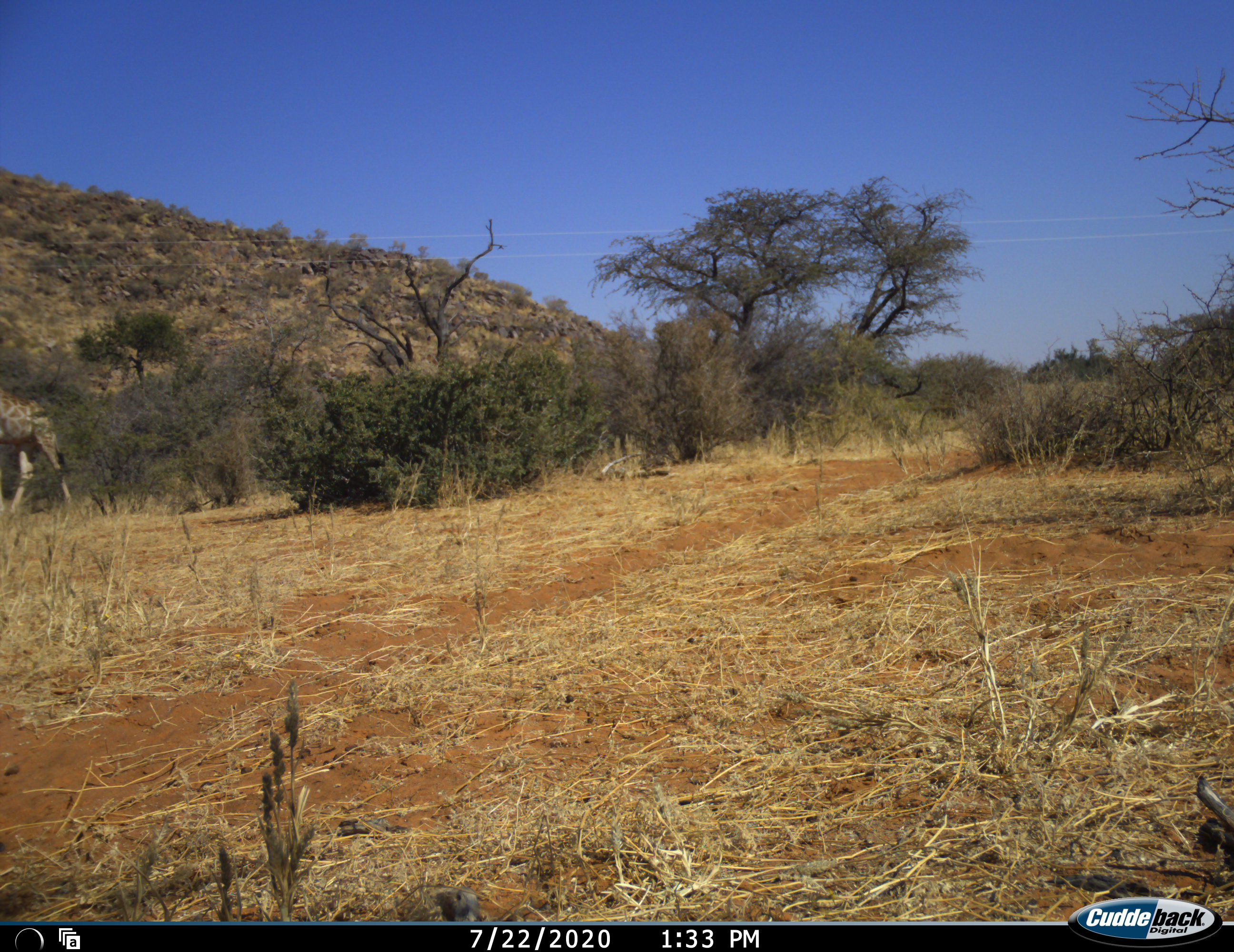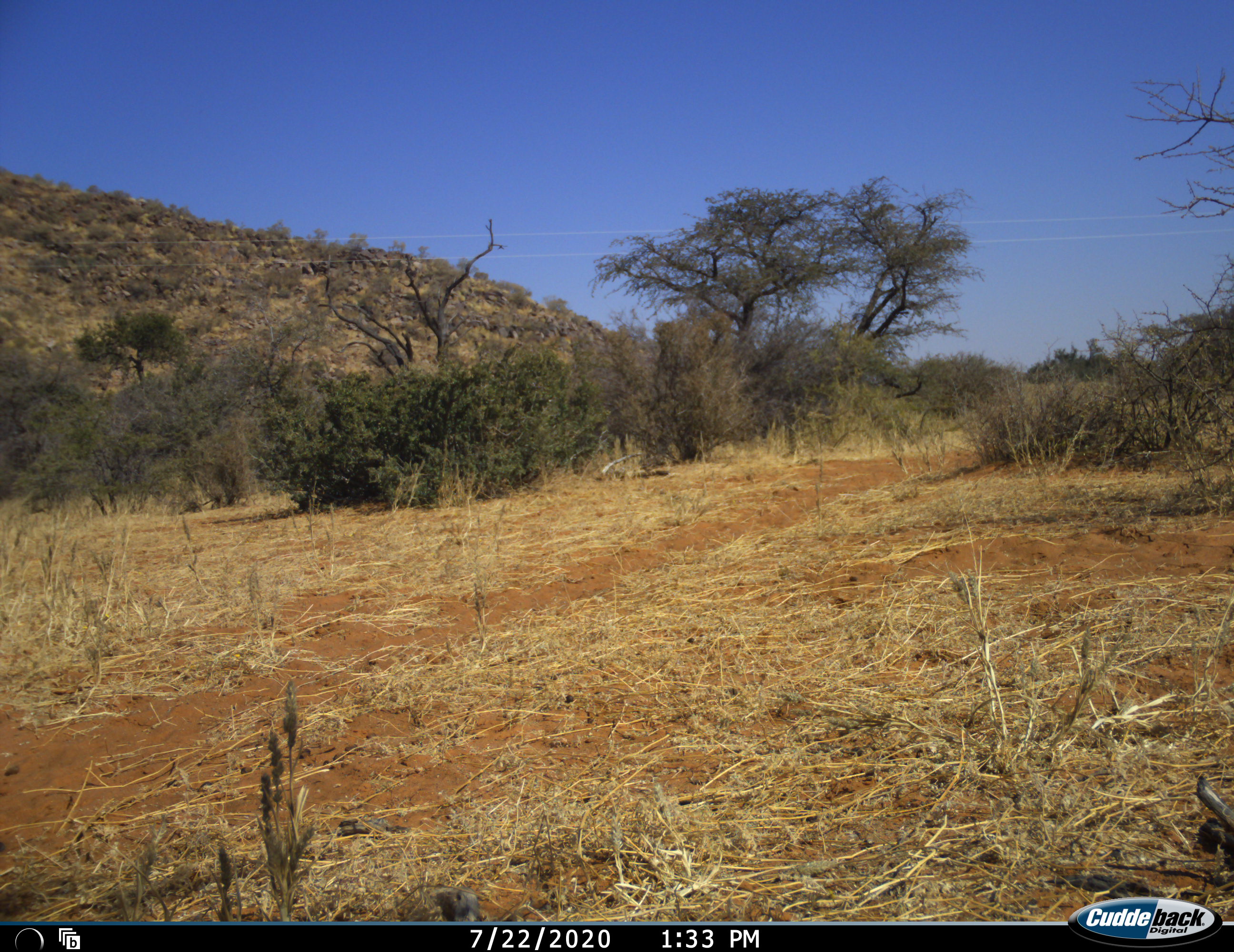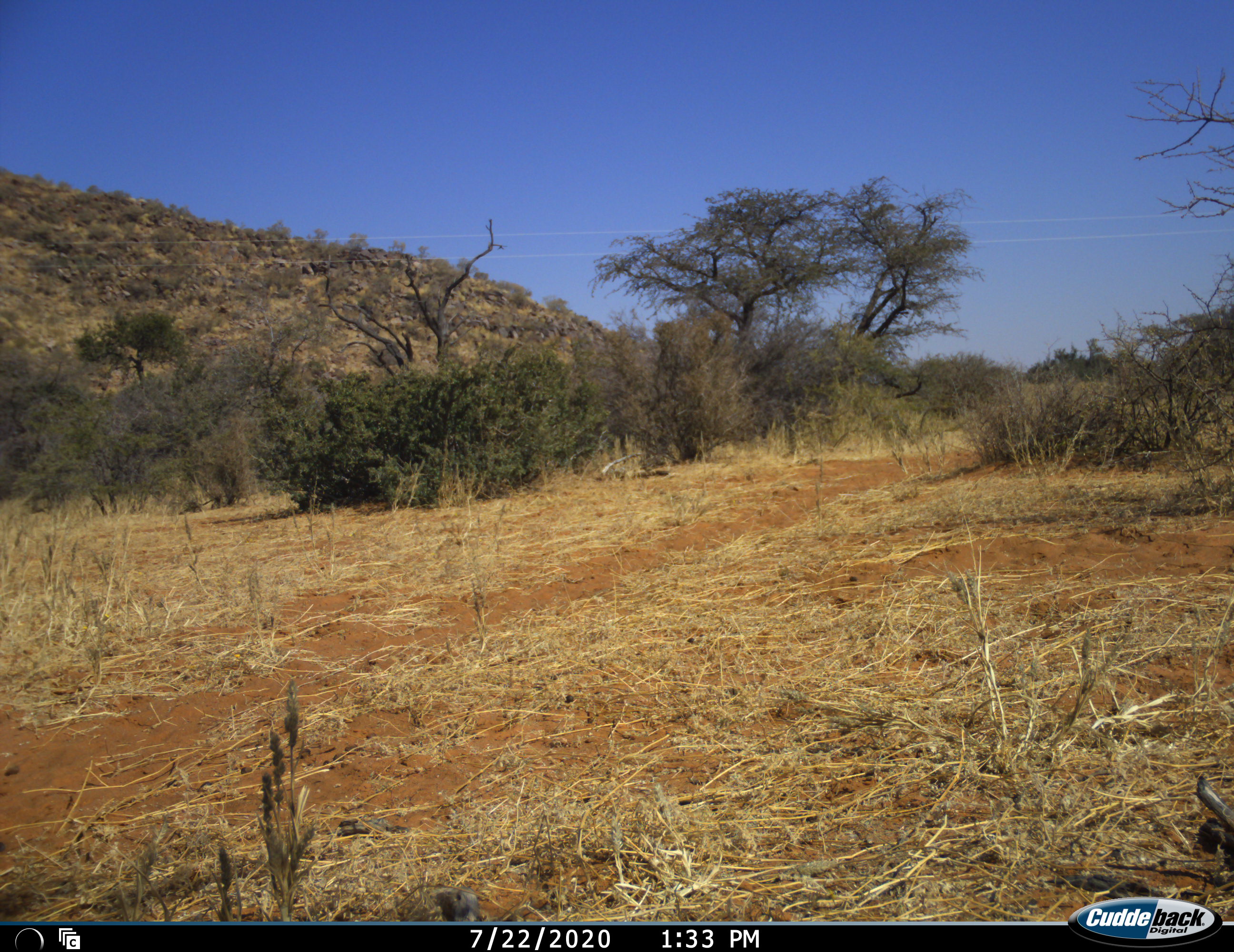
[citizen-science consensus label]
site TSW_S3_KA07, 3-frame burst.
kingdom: Animalia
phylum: Chordata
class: Mammalia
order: Artiodactyla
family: Giraffidae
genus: Giraffa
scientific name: Giraffa camelopardalis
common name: giraffe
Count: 1.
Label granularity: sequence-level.